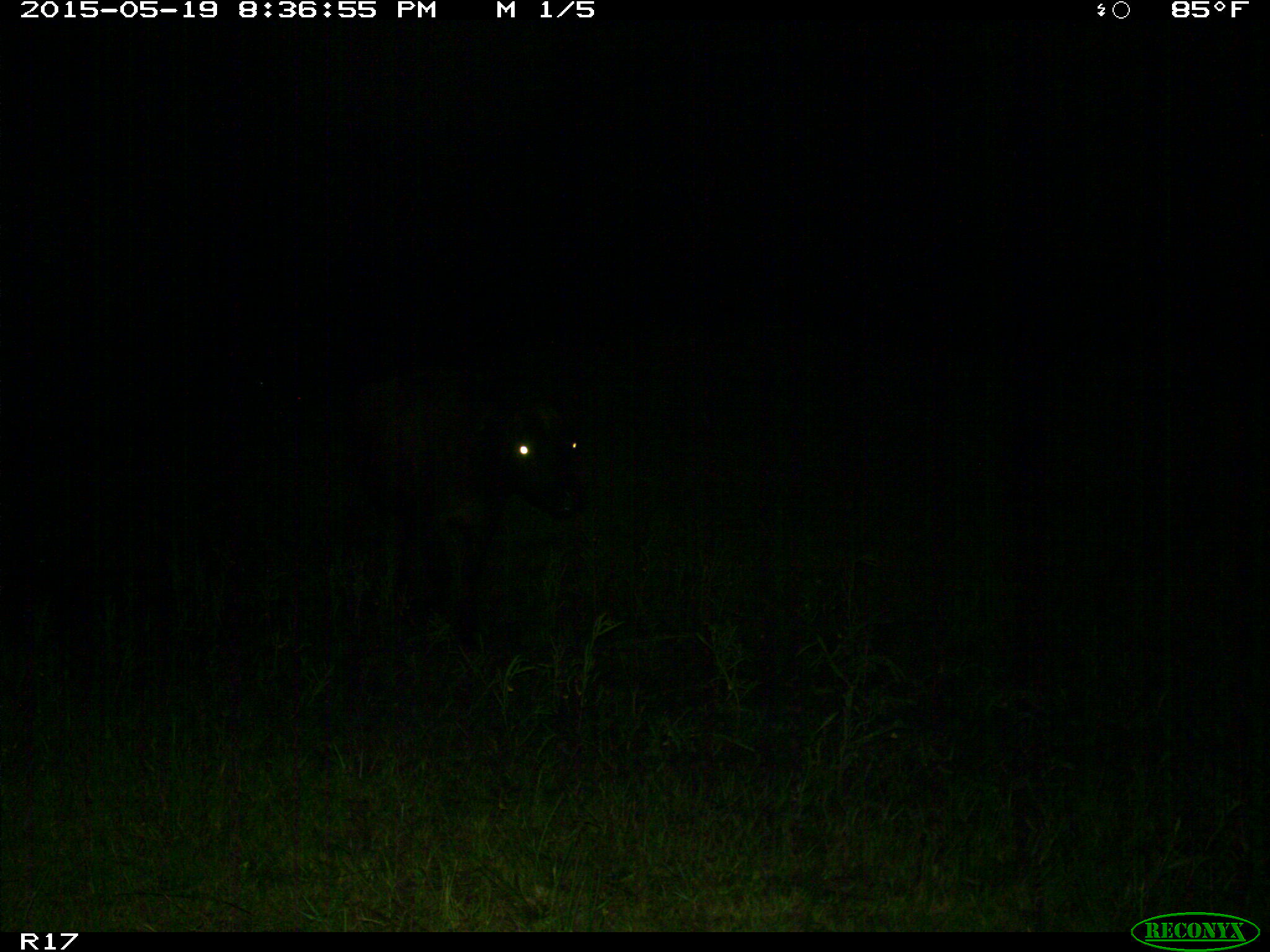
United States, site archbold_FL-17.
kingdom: Animalia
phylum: Chordata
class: Mammalia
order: Artiodactyla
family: Bovidae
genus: Bos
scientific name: Bos taurus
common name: domestic cow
Bos taurus (domestic cow).